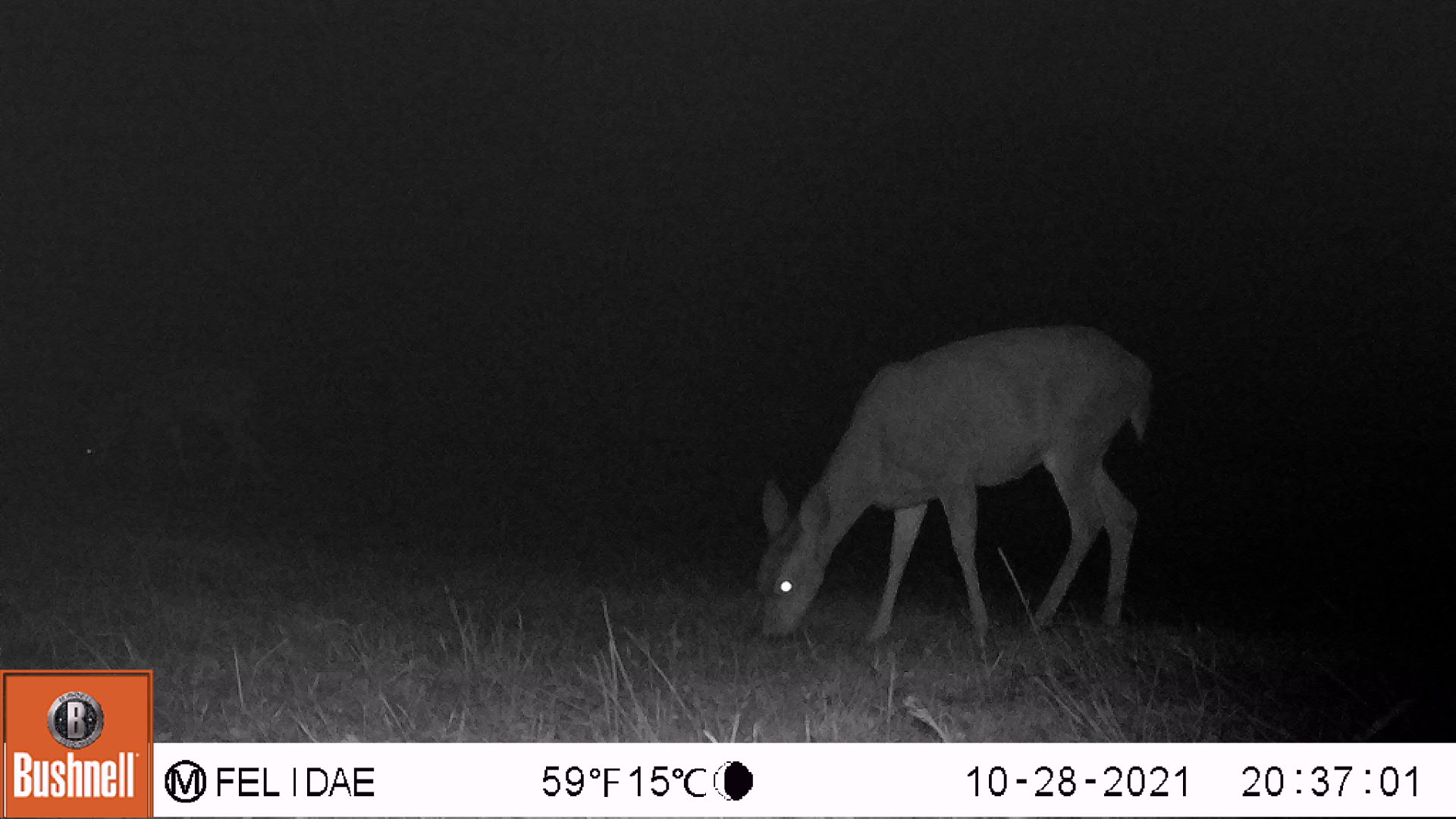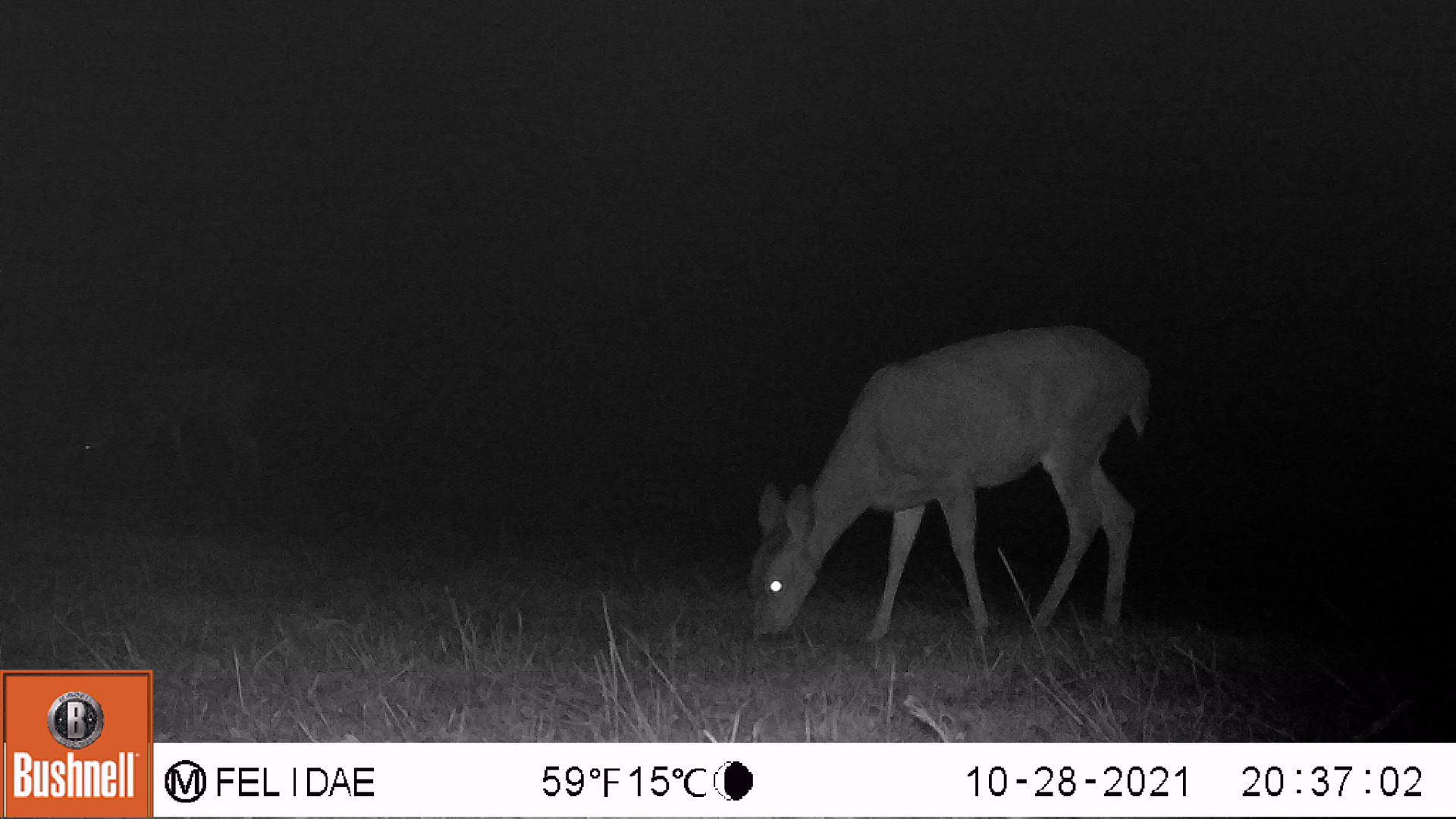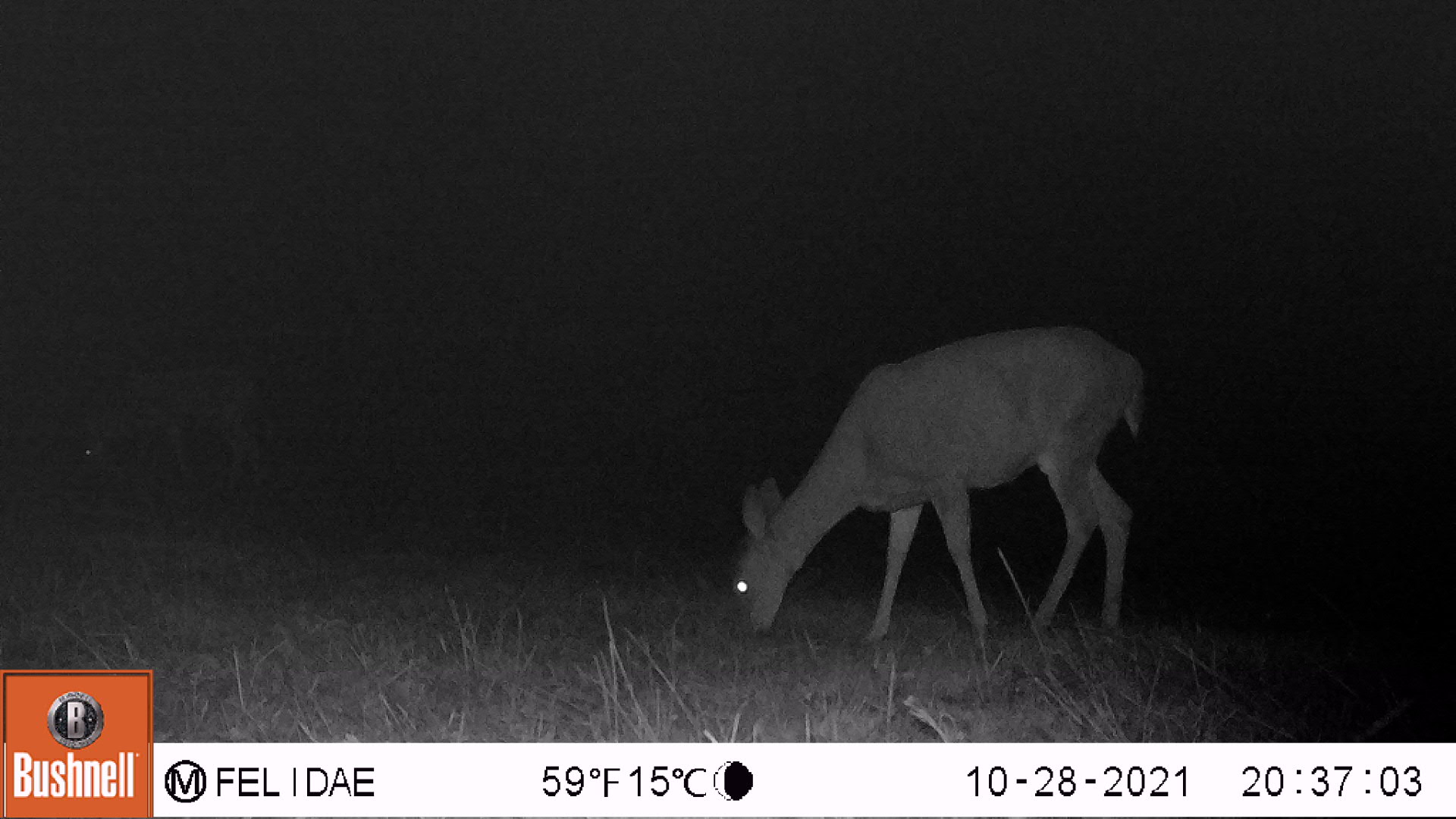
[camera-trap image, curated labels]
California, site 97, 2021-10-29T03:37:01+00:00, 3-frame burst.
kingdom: Animalia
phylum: Chordata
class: Mammalia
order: Artiodactyla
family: Cervidae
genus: Odocoileus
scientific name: Odocoileus hemionus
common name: mule deer